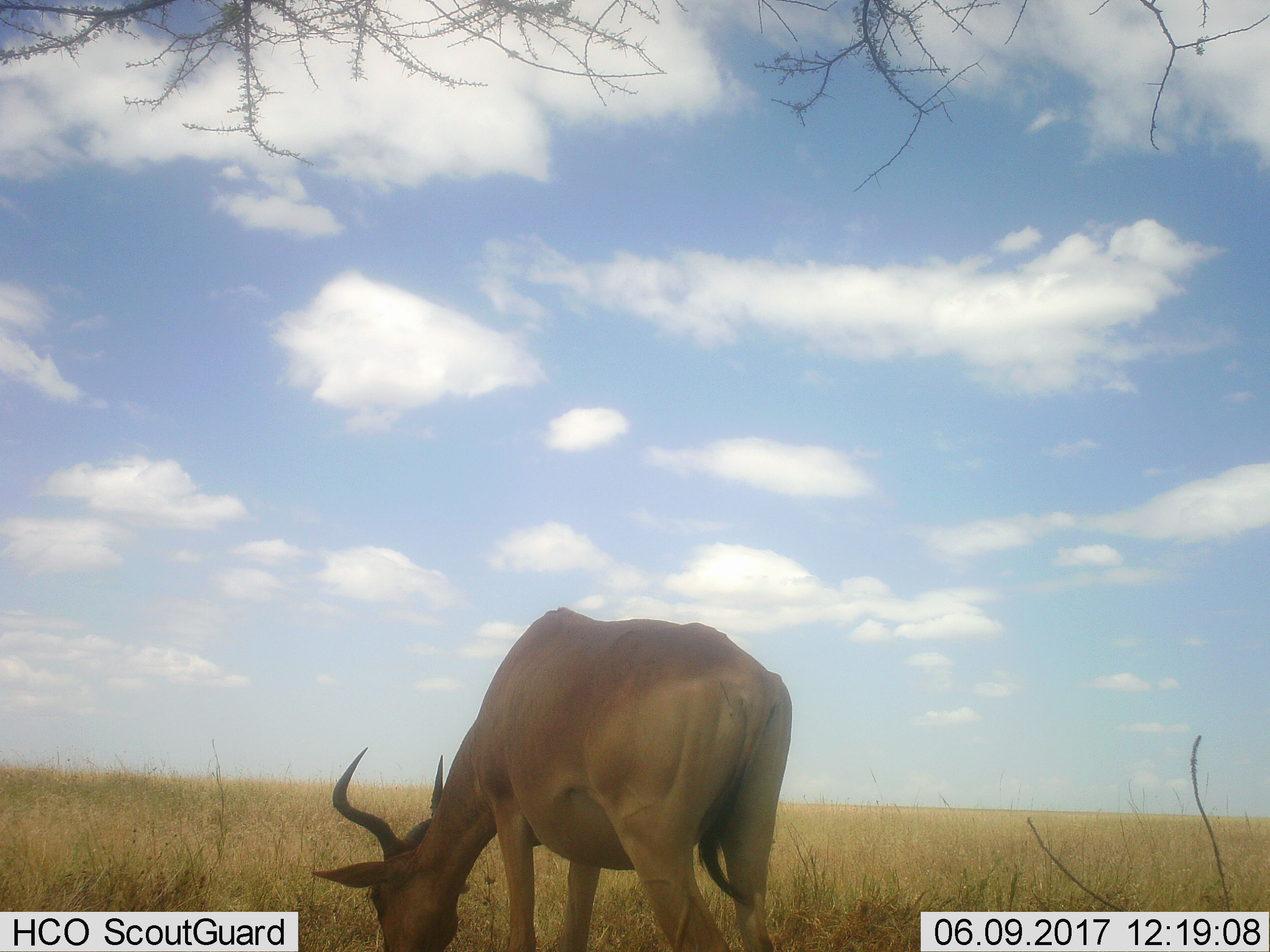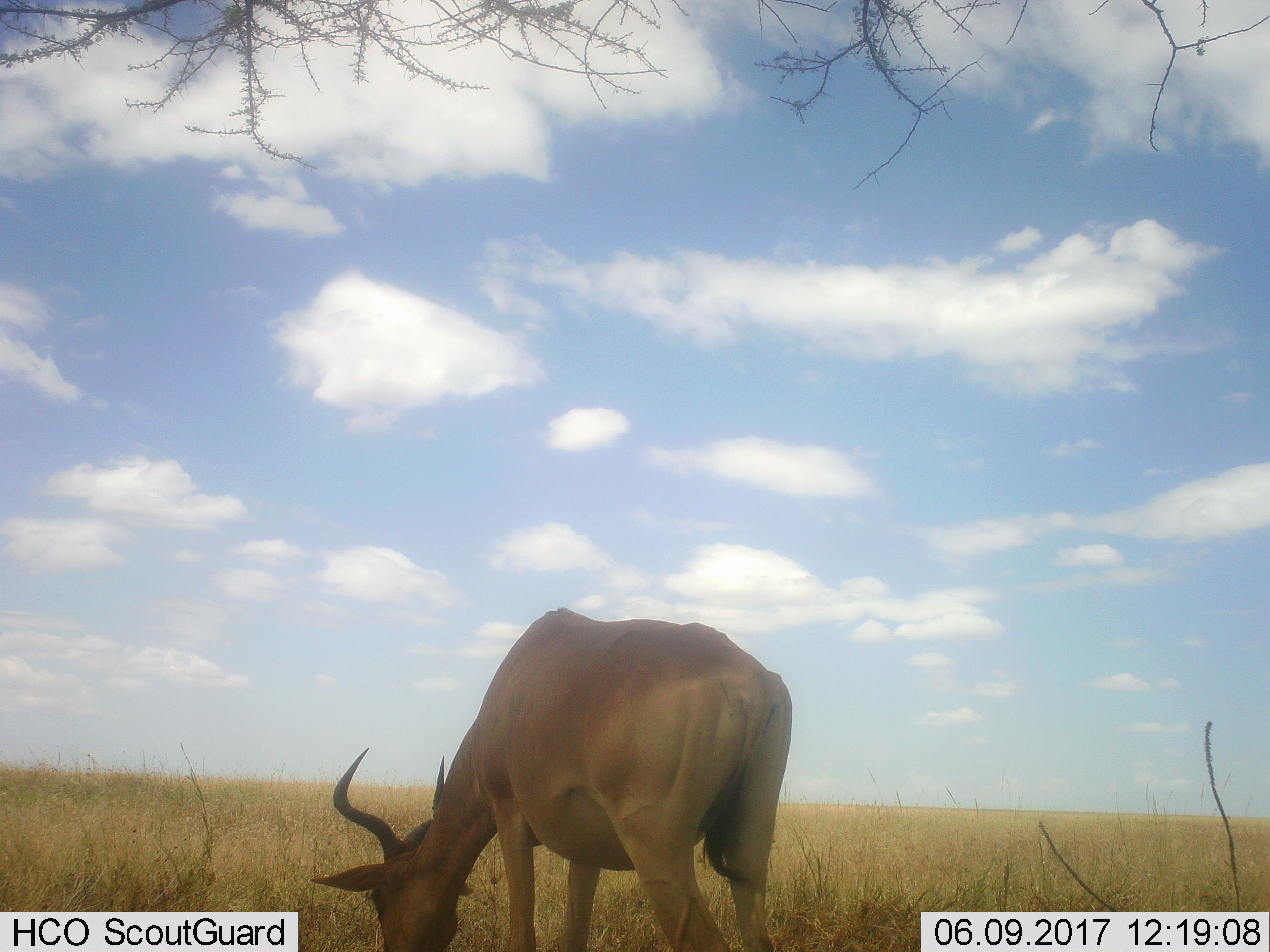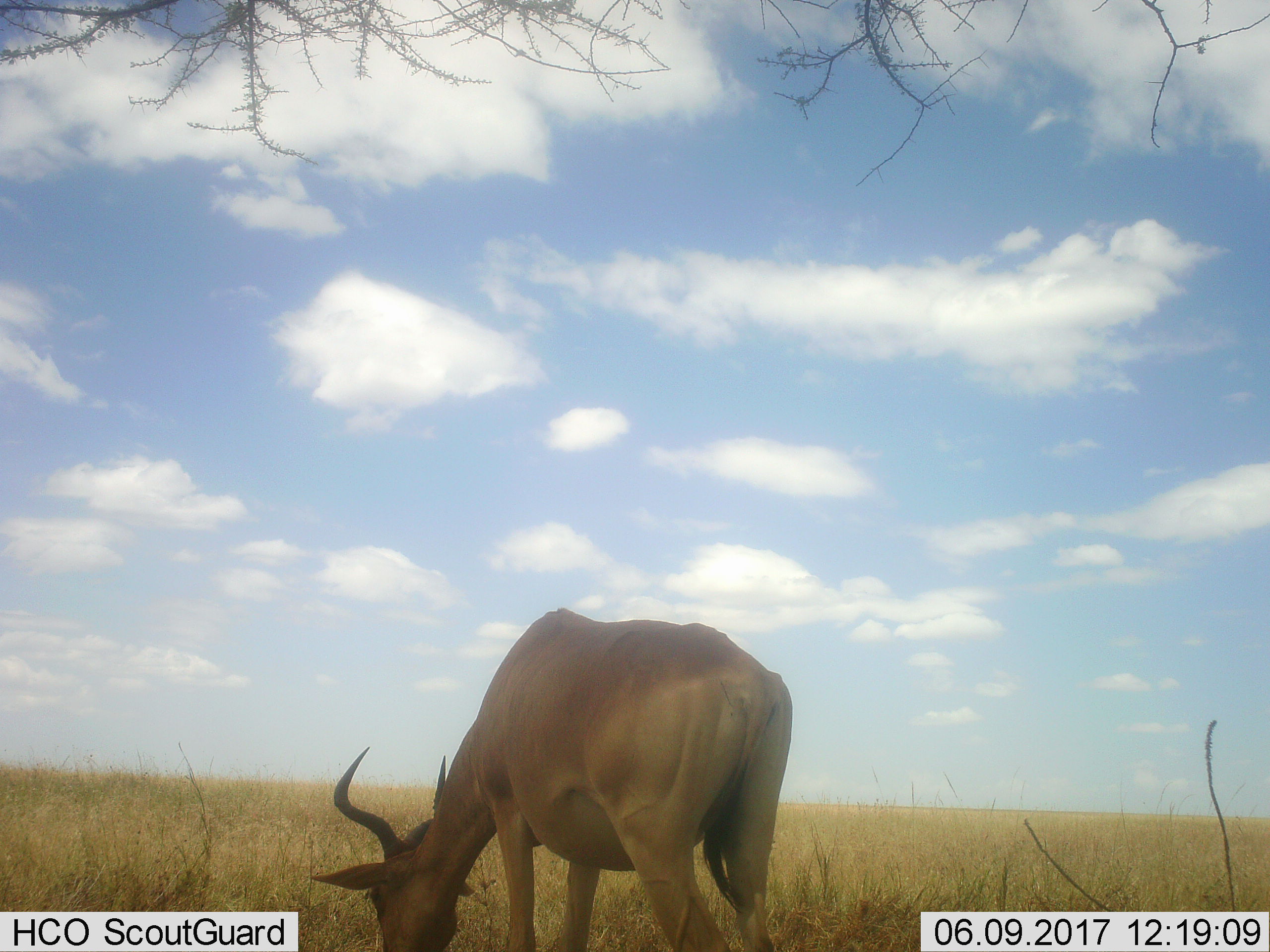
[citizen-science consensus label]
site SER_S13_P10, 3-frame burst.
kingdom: Animalia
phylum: Chordata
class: Mammalia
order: Artiodactyla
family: Bovidae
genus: Alcelaphus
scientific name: Alcelaphus buselaphus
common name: hartebeest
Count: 1.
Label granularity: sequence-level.